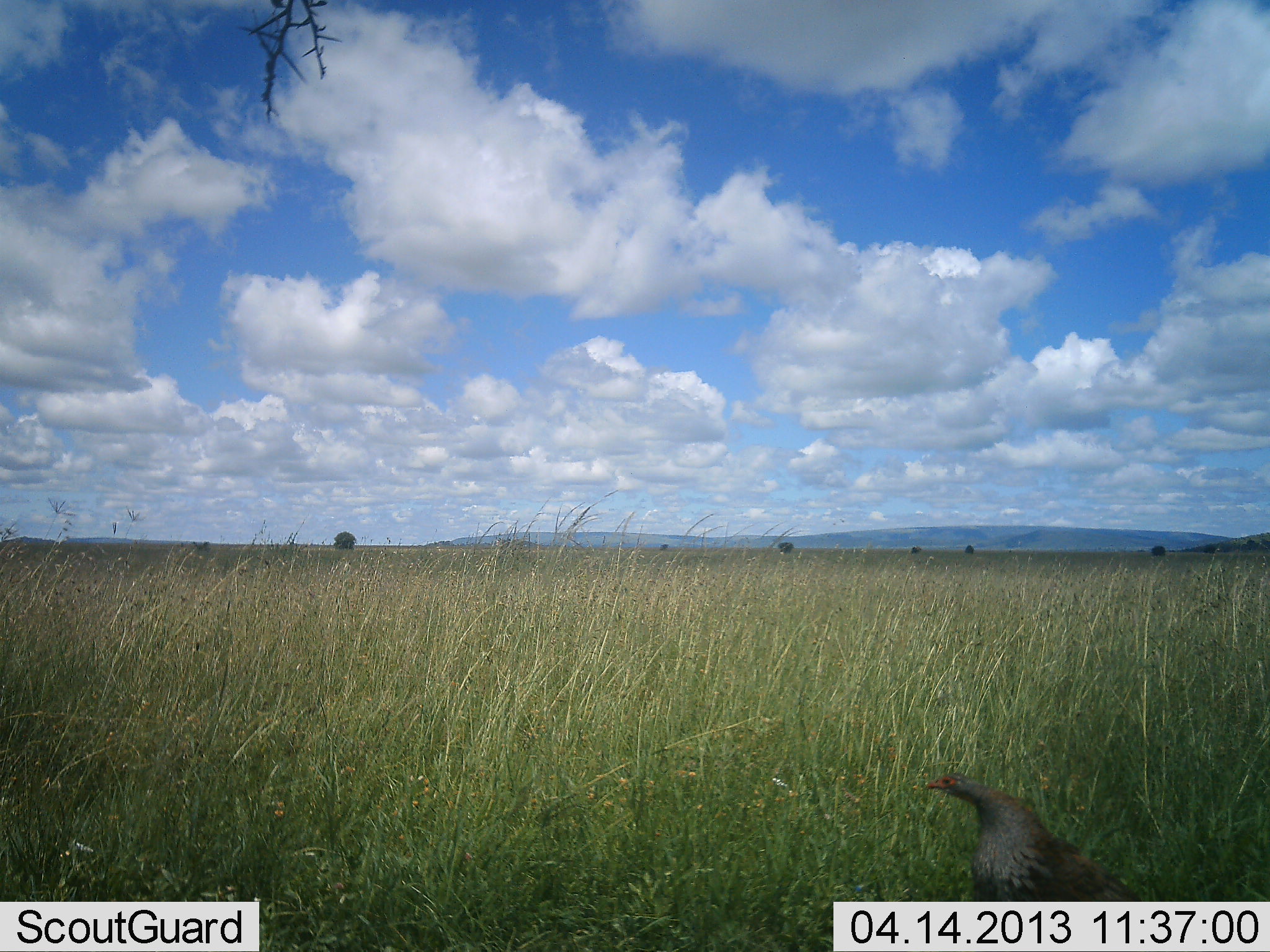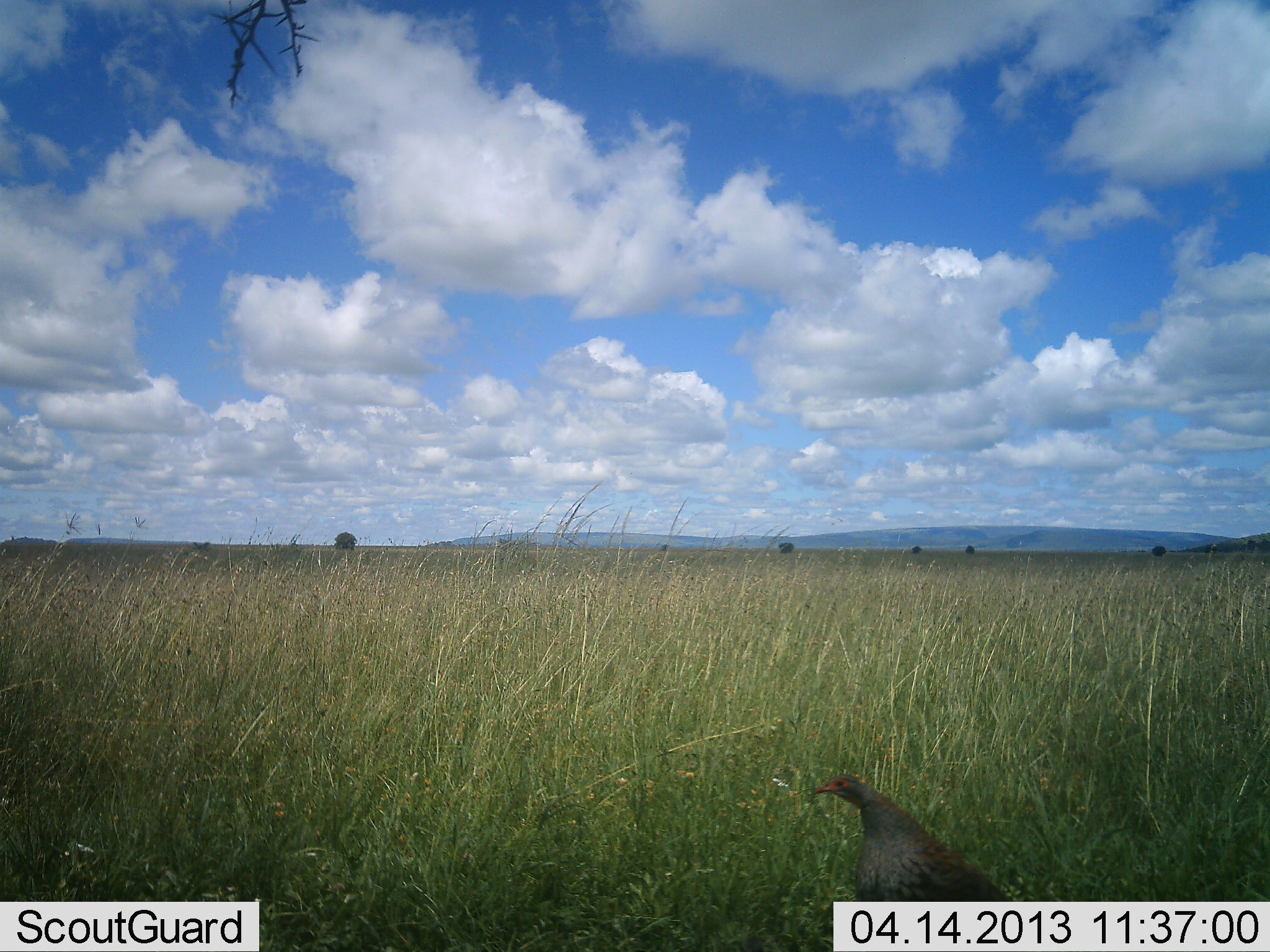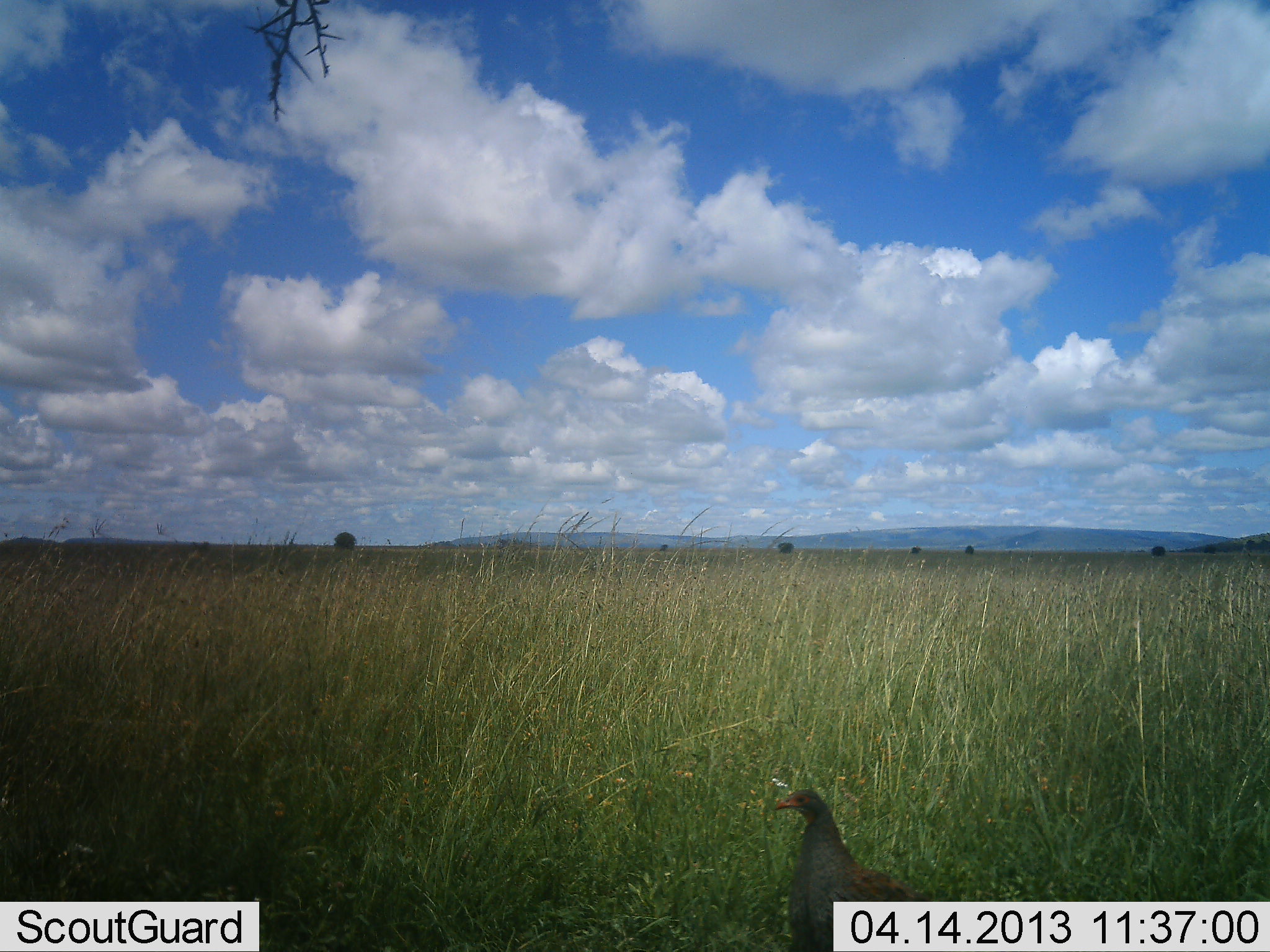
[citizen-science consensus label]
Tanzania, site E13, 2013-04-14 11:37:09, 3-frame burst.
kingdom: Animalia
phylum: Chordata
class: Aves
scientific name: Aves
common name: bird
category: otherbird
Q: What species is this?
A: Otherbird (bird) (Aves).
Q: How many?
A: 1.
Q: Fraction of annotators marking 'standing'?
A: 0%.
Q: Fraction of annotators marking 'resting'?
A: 0%.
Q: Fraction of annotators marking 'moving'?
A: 100%.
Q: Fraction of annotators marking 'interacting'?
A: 0%.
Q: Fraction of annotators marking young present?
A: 0%.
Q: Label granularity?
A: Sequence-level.